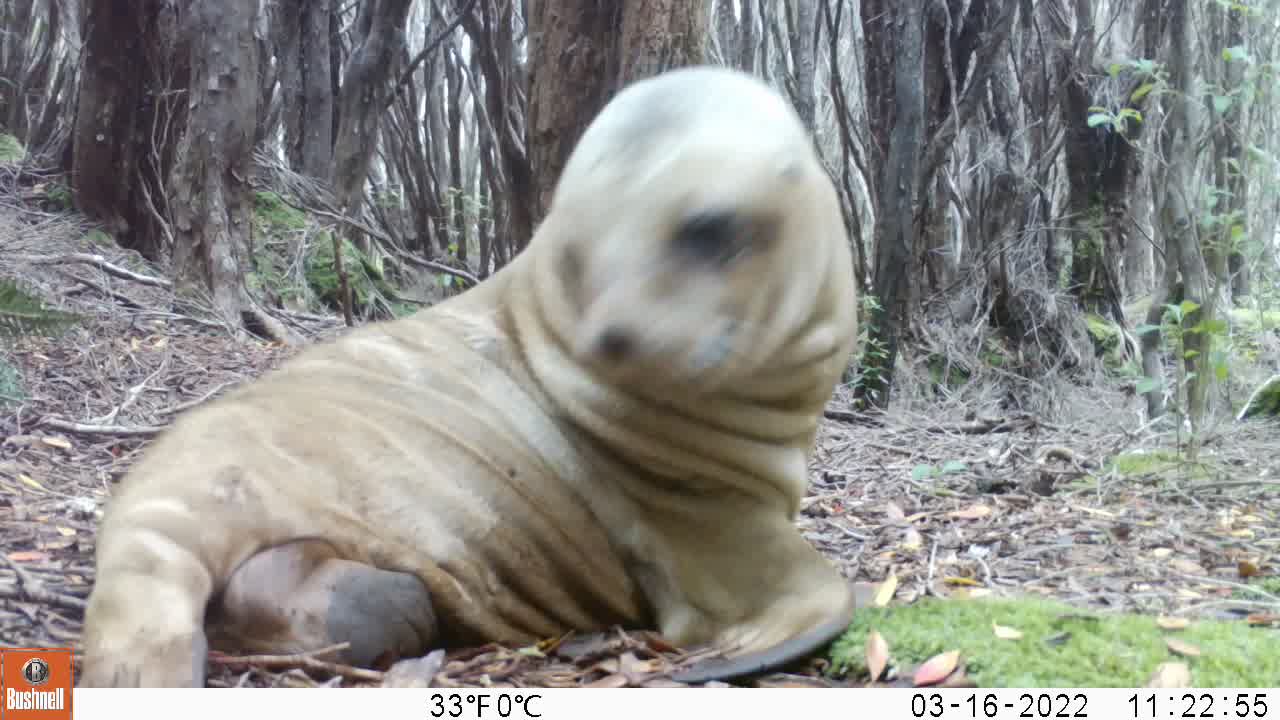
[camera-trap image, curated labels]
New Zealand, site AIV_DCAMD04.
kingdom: Animalia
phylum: Chordata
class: Mammalia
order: Carnivora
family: Otariidae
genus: Phocarctos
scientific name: Phocarctos hookeri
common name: new zealand sea lion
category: sealion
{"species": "sealion (new zealand sea lion) (Phocarctos hookeri)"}